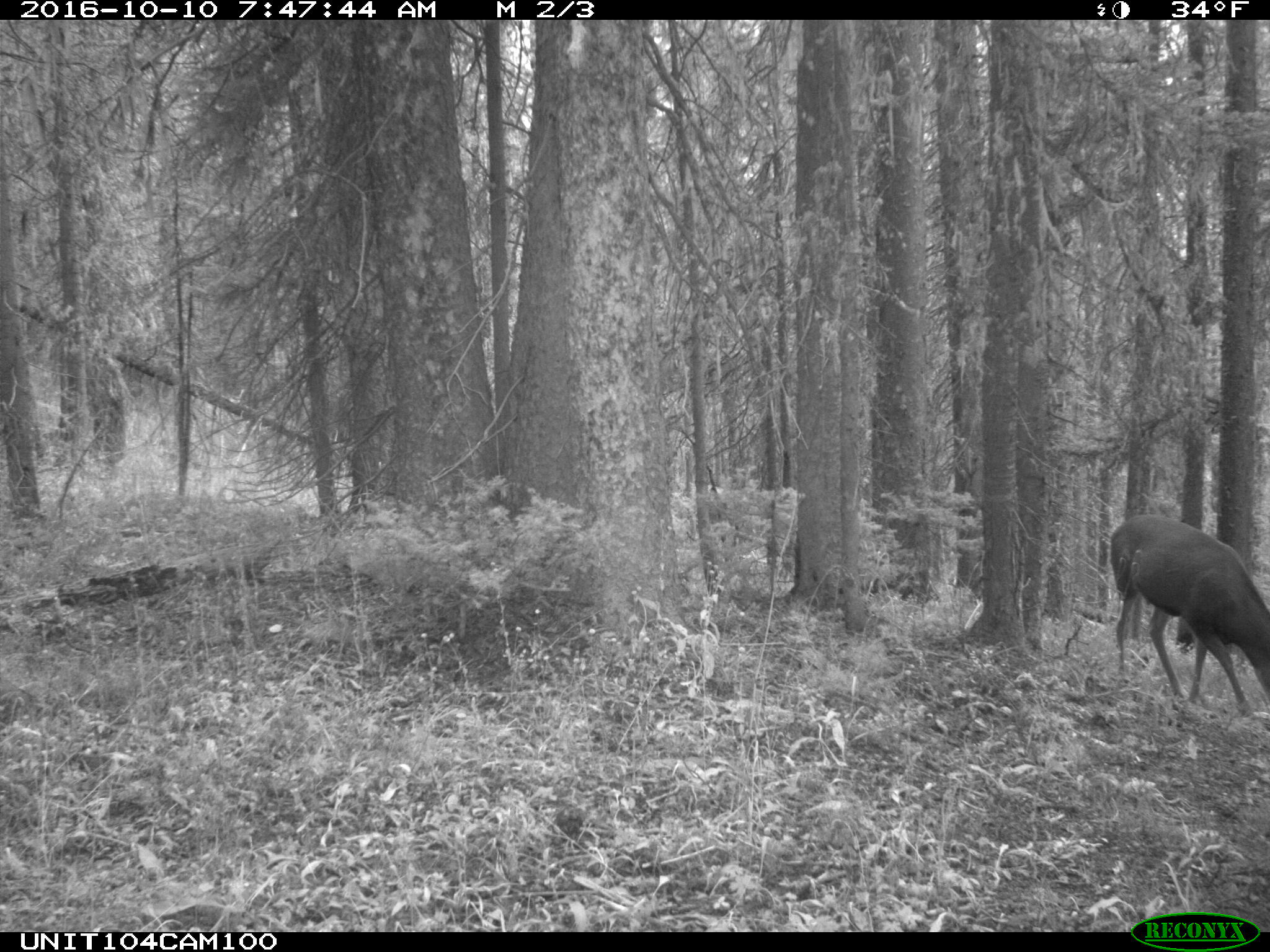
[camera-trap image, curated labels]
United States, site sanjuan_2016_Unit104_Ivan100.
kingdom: Animalia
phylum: Chordata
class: Mammalia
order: Artiodactyla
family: Cervidae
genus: Odocoileus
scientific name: Odocoileus hemionus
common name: mule deer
Odocoileus hemionus (mule deer).